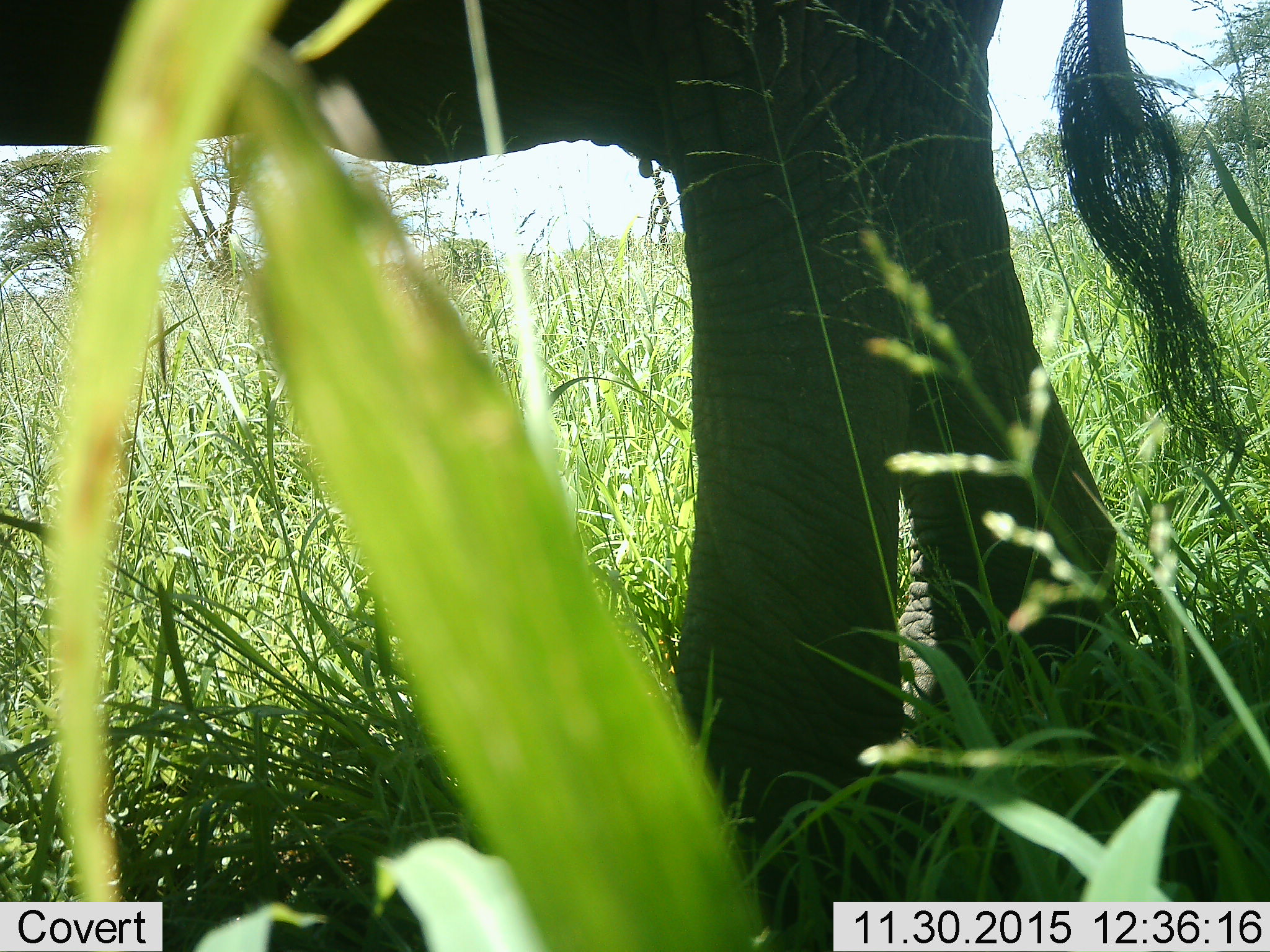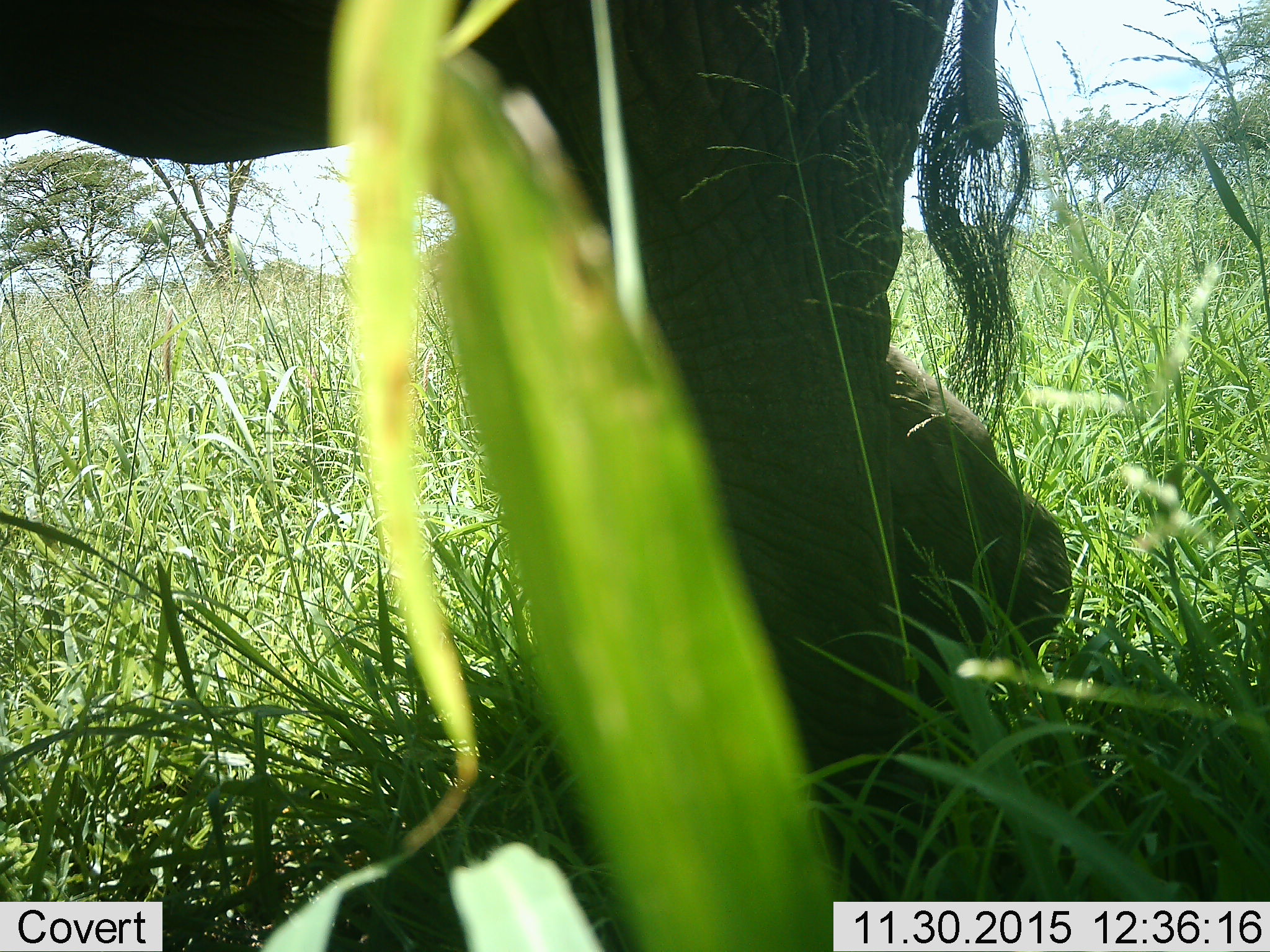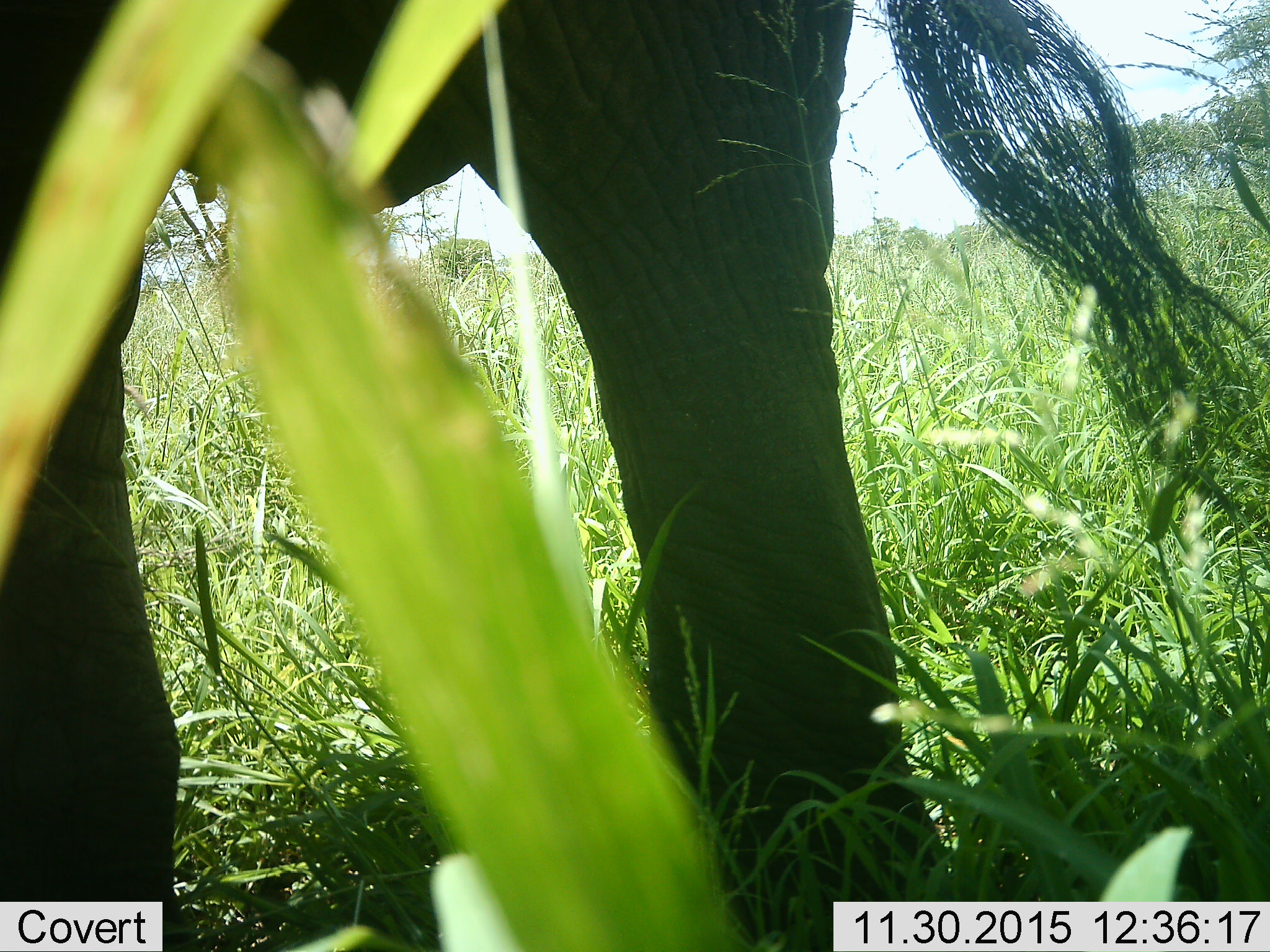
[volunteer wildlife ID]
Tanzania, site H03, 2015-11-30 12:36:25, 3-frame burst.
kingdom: Animalia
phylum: Chordata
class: Mammalia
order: Proboscidea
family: Elephantidae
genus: Loxodonta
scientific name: Loxodonta africana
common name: african bush elephant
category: elephant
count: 1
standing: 30%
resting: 0%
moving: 70%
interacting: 0%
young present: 0%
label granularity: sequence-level